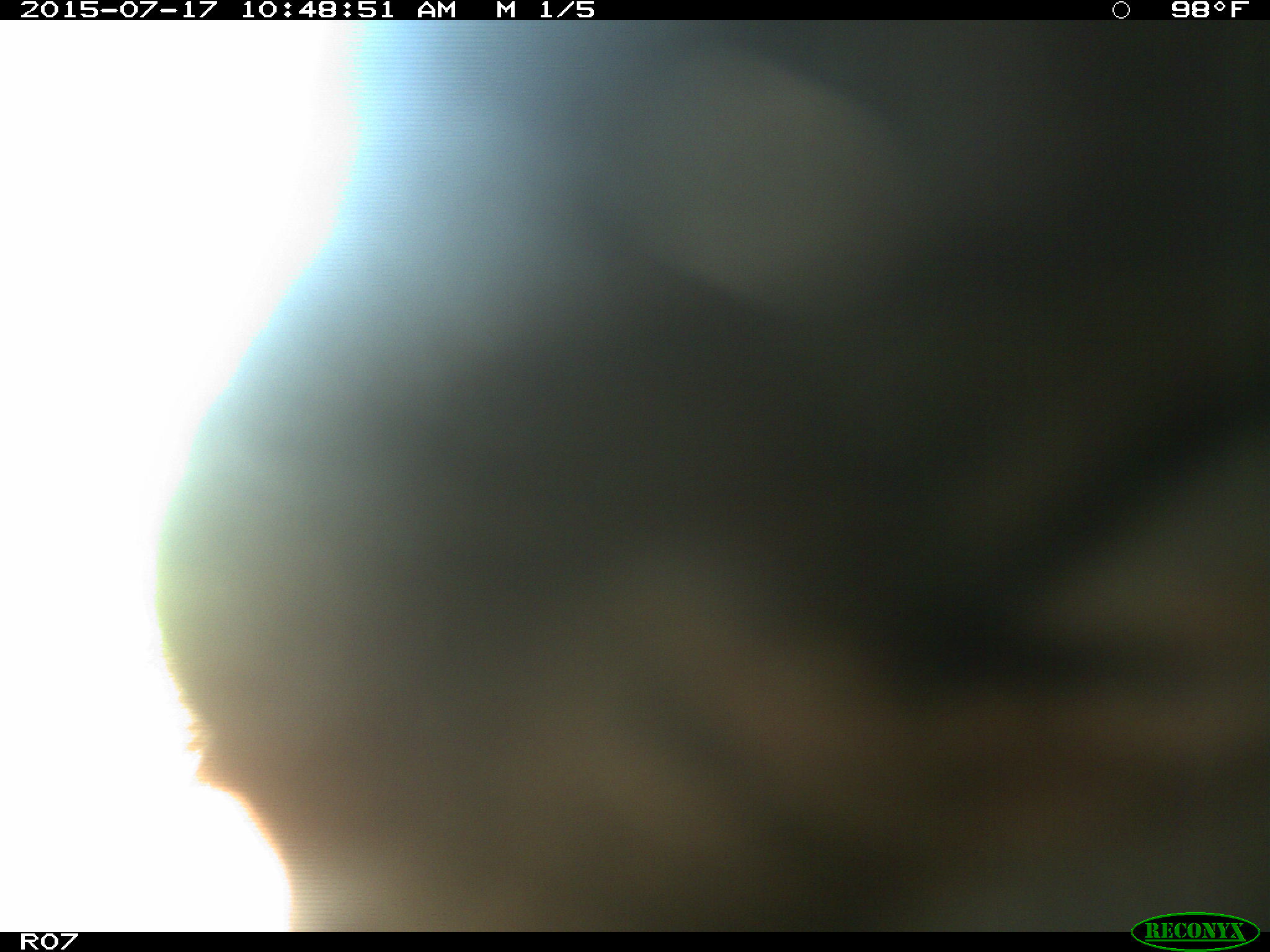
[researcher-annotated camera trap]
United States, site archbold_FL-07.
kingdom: Animalia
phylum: Chordata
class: Mammalia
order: Artiodactyla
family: Bovidae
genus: Bos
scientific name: Bos taurus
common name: domestic cow